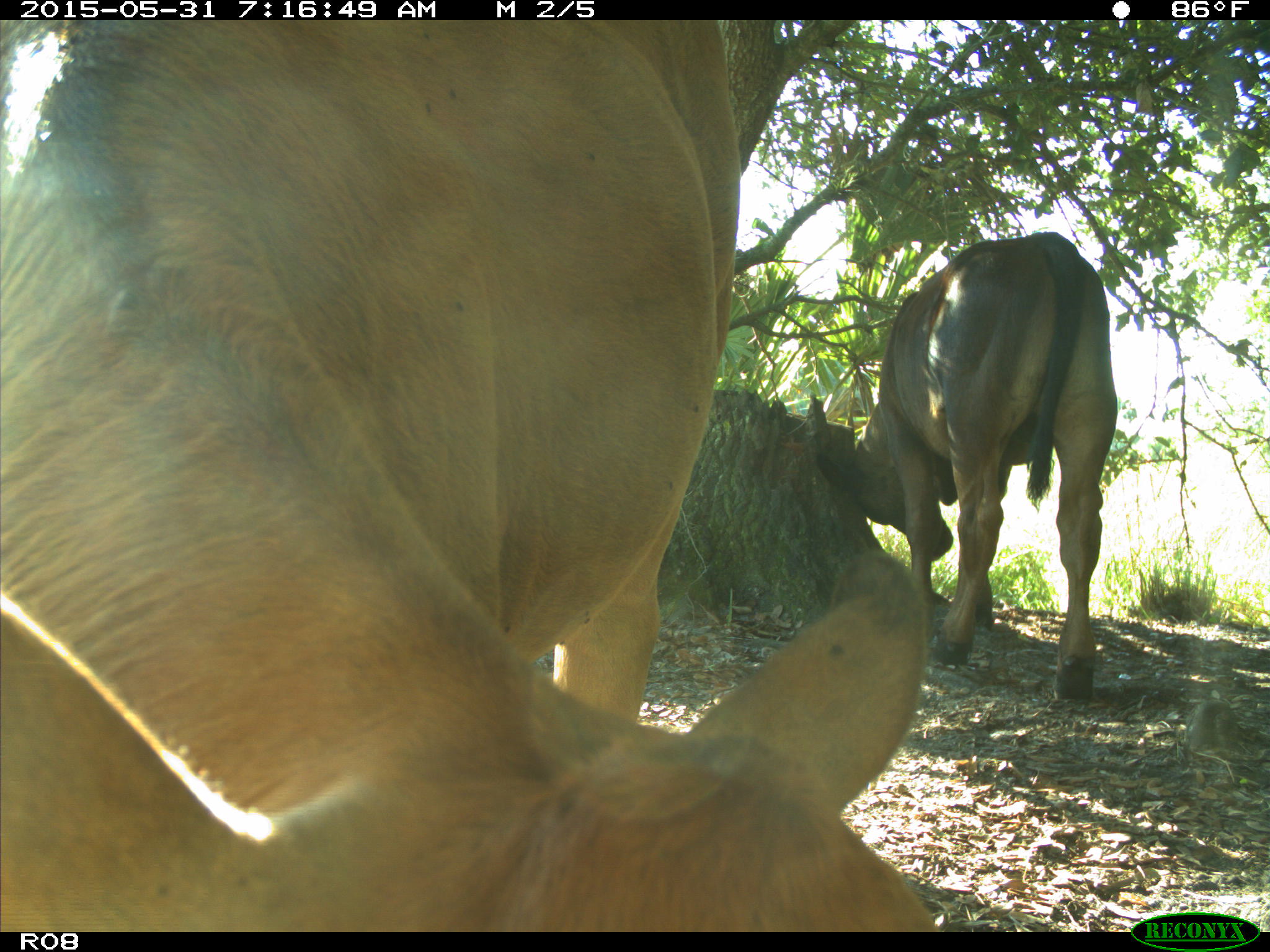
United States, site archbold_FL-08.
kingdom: Animalia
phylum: Chordata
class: Mammalia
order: Artiodactyla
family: Bovidae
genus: Bos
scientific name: Bos taurus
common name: domestic cow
Bos taurus (domestic cow).